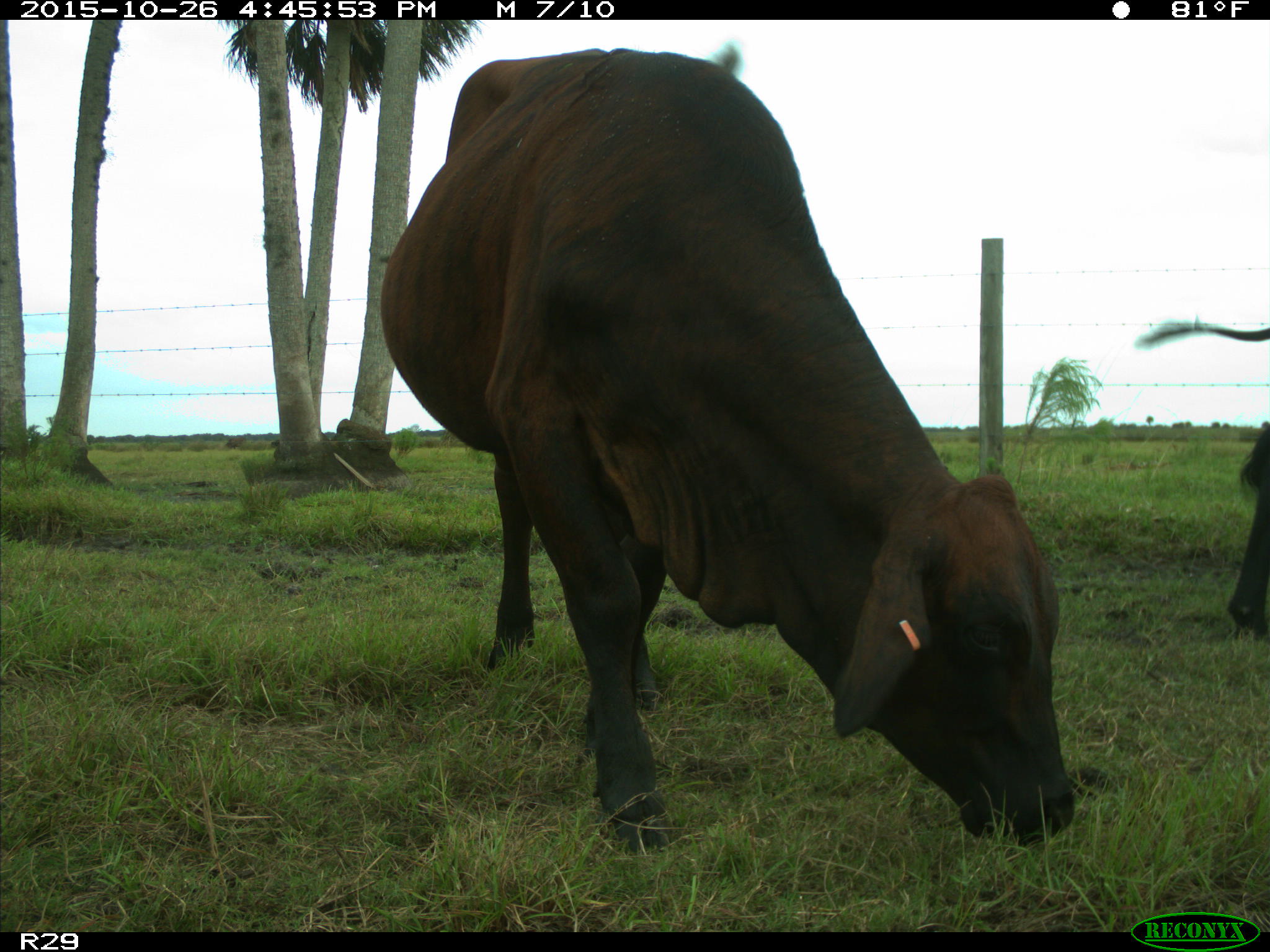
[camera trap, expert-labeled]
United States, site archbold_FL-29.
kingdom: Animalia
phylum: Chordata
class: Mammalia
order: Artiodactyla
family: Bovidae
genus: Bos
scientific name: Bos taurus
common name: domestic cow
Bos taurus (domestic cow).